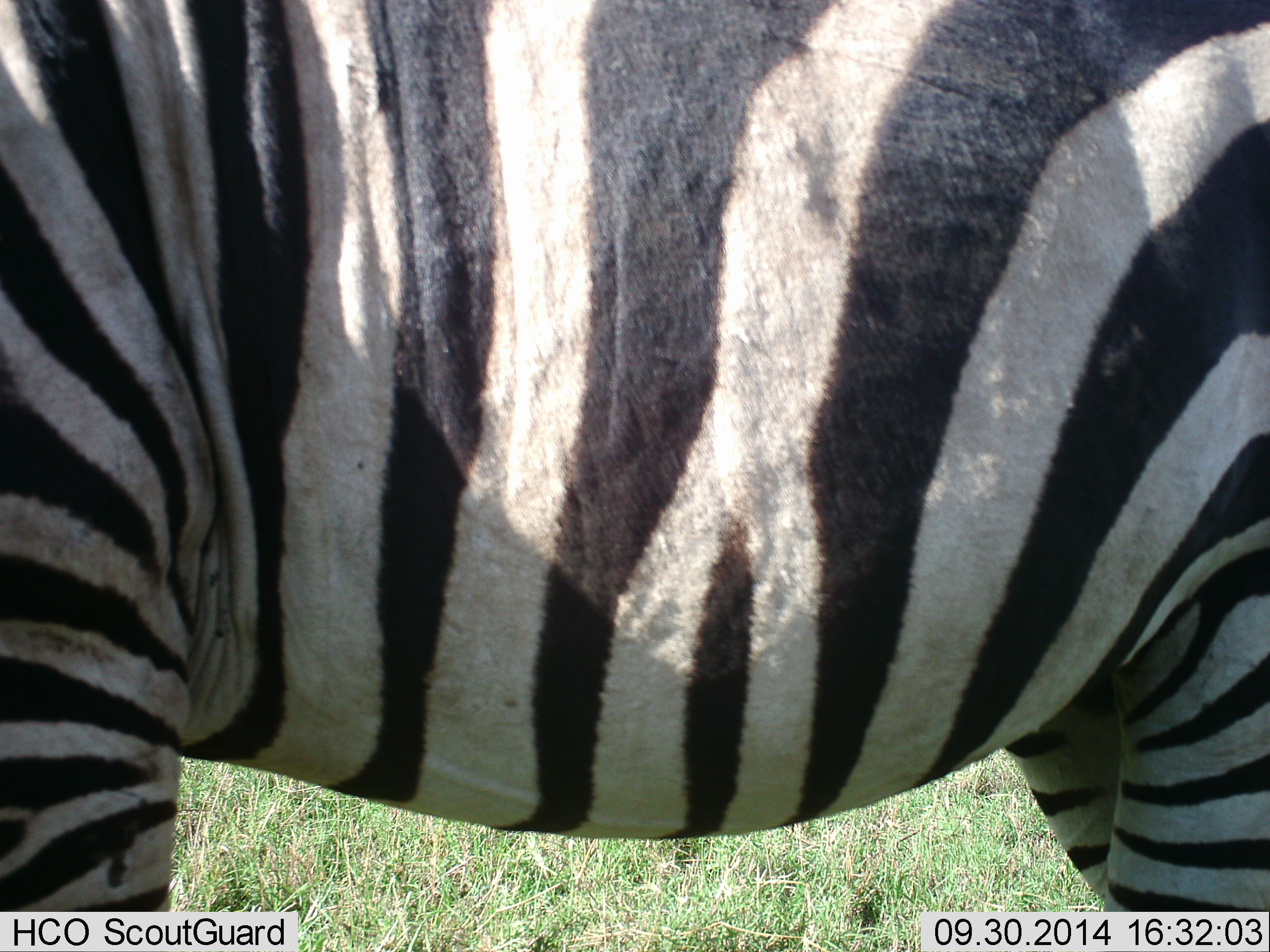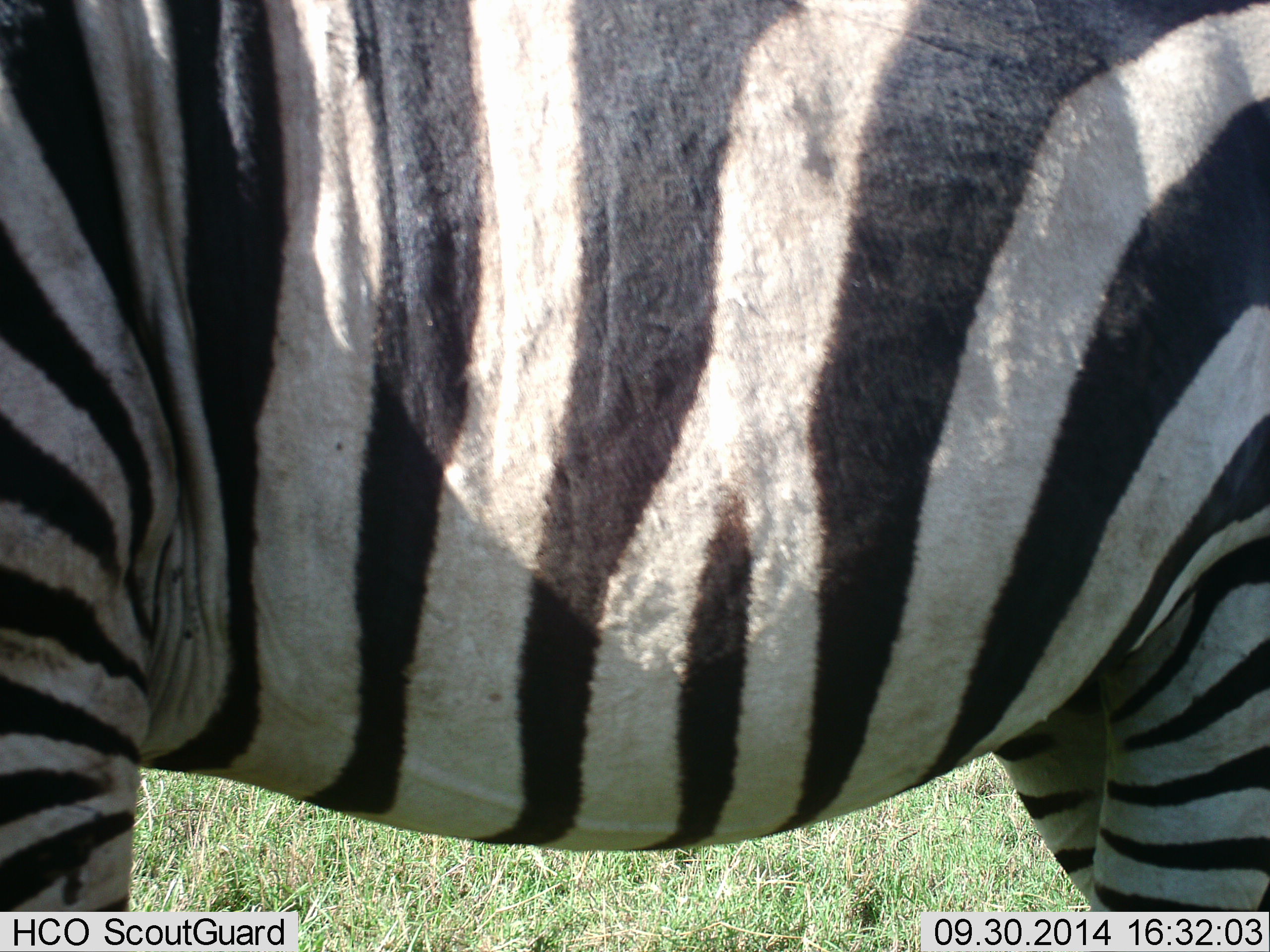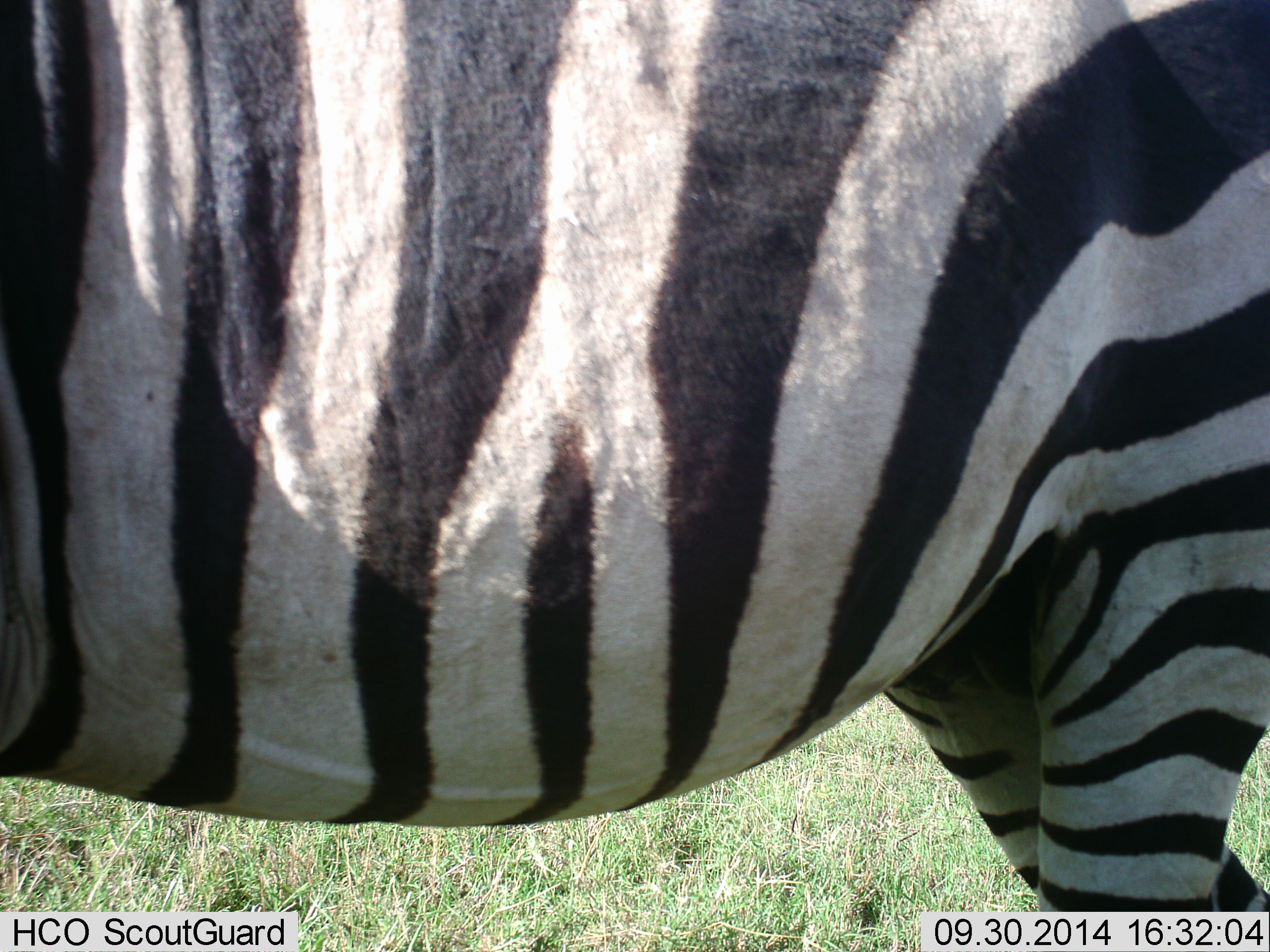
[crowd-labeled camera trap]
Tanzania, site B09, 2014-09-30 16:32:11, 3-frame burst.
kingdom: Animalia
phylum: Chordata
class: Mammalia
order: Perissodactyla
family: Equidae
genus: Equus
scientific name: Equus quagga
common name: plains zebra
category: zebra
Zebra (plains zebra) (Equus quagga), count 1. Behavior (volunteer vote fractions): standing 90%, resting 0%, moving 10%, interacting 0%. Young present (vote fraction): 0%. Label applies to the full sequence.